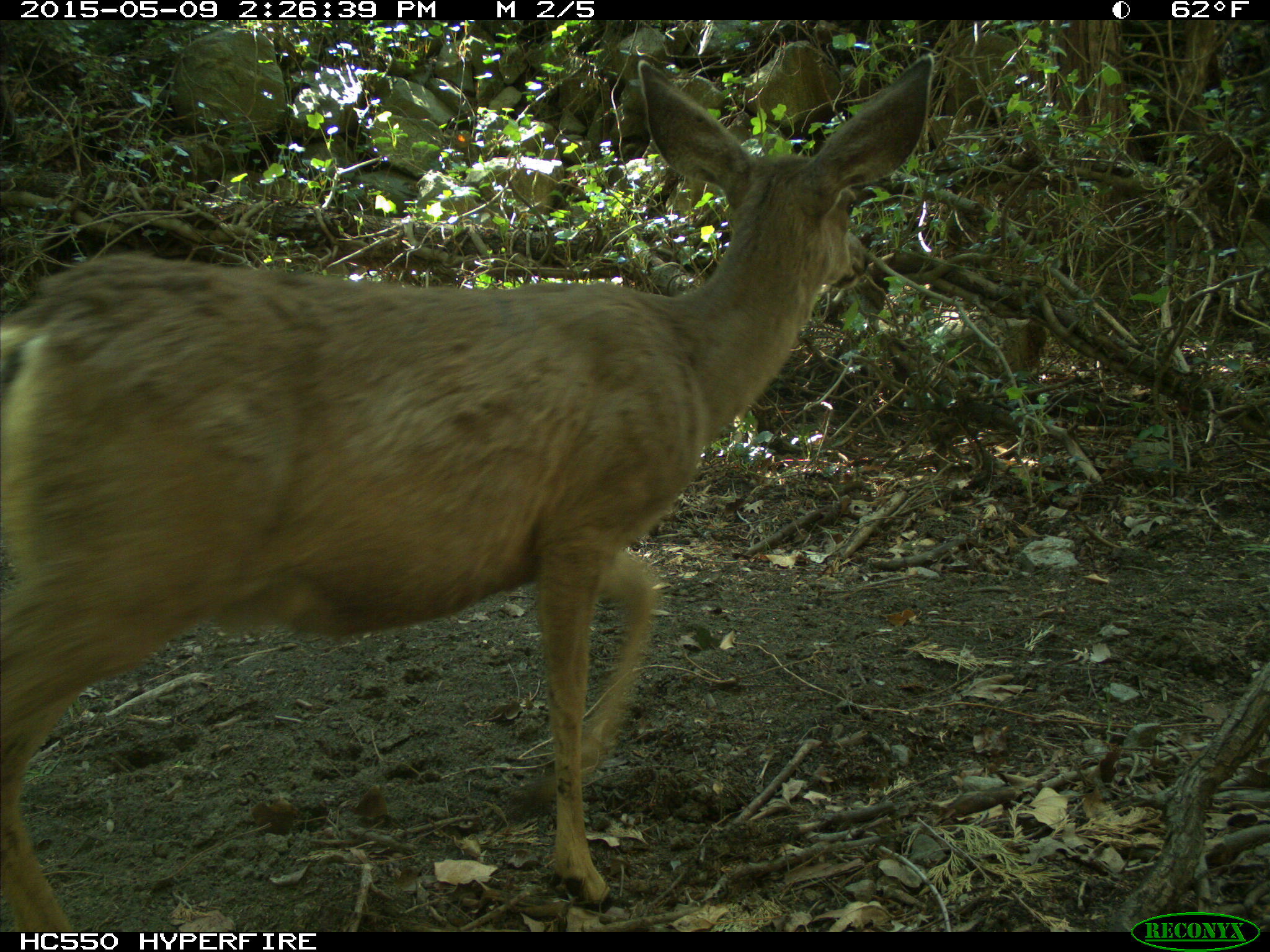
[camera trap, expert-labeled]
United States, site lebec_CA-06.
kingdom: Animalia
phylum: Chordata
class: Mammalia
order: Artiodactyla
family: Cervidae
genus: Odocoileus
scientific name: Odocoileus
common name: deer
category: unidentified deer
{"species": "unidentified deer (deer) (Odocoileus)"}